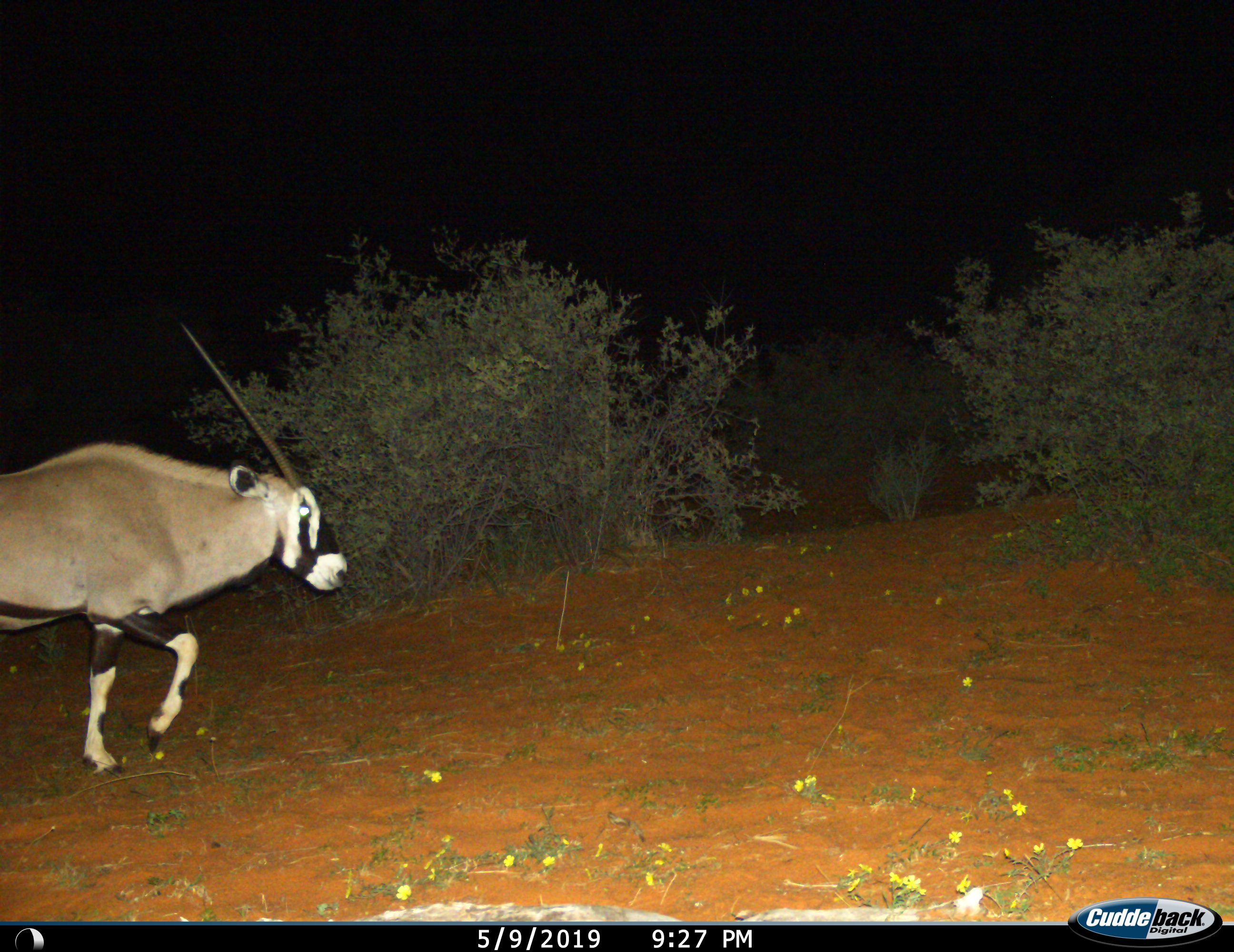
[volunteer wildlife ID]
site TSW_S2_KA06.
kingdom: Animalia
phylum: Chordata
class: Mammalia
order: Artiodactyla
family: Bovidae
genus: Oryx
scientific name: Oryx gazella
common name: gemsbok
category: oryx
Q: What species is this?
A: Oryx (gemsbok) (Oryx gazella).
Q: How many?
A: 1.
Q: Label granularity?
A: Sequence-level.